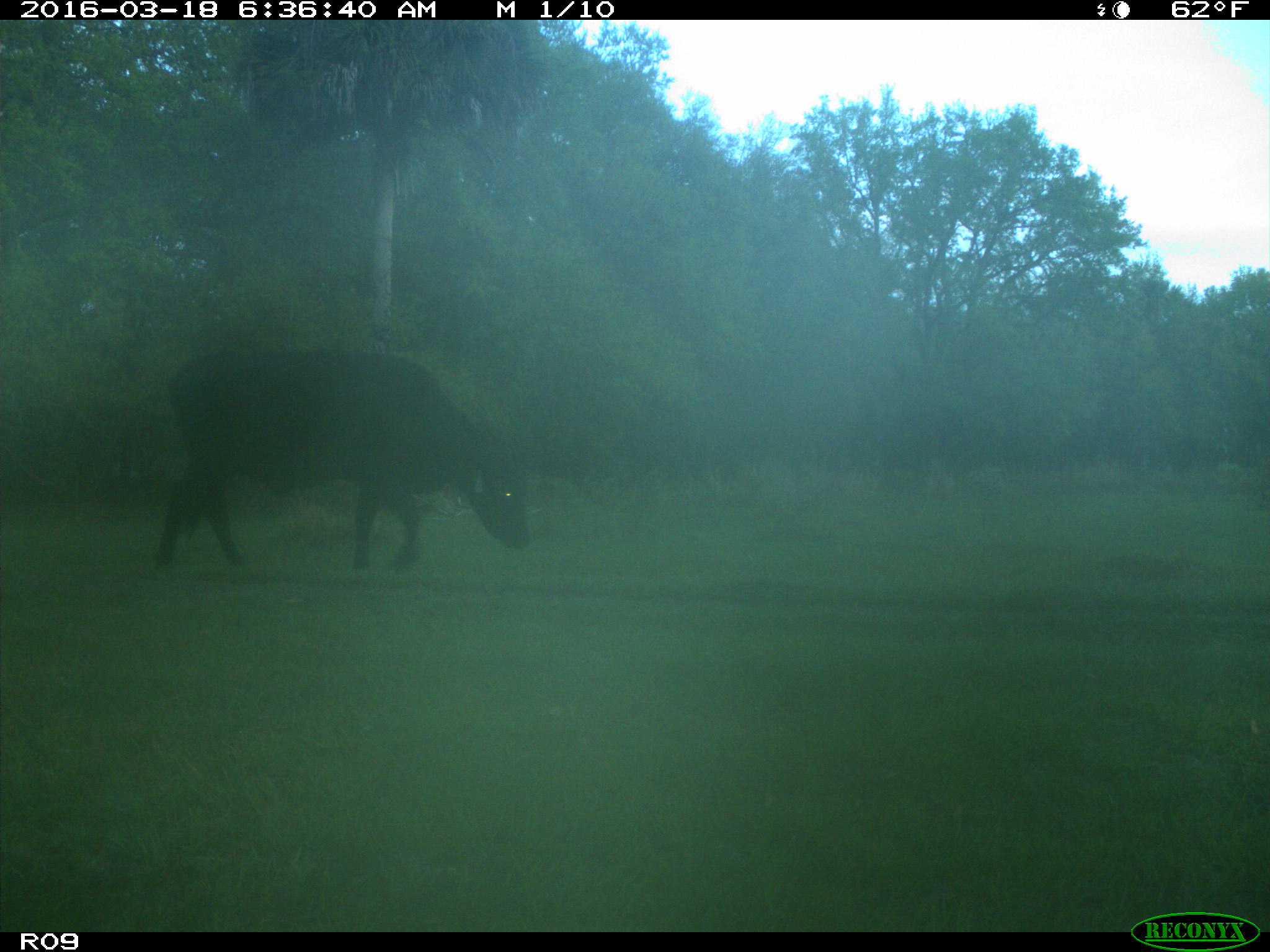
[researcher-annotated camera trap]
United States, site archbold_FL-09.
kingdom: Animalia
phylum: Chordata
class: Mammalia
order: Artiodactyla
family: Bovidae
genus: Bos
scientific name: Bos taurus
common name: domestic cow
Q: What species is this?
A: Bos taurus (domestic cow).